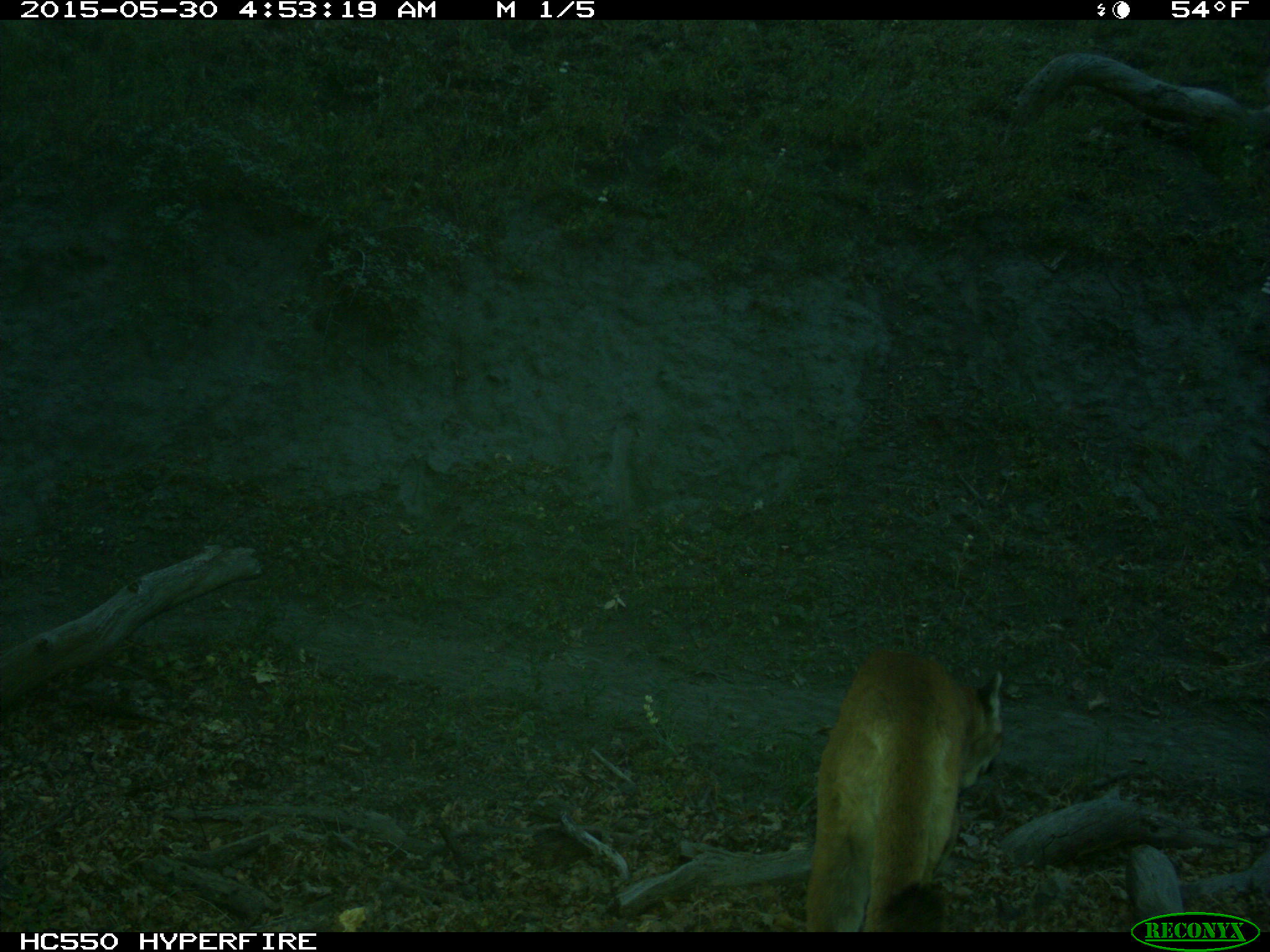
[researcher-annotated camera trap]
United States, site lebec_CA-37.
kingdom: Animalia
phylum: Chordata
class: Mammalia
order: Carnivora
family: Felidae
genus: Puma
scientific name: Puma concolor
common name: mountain lion